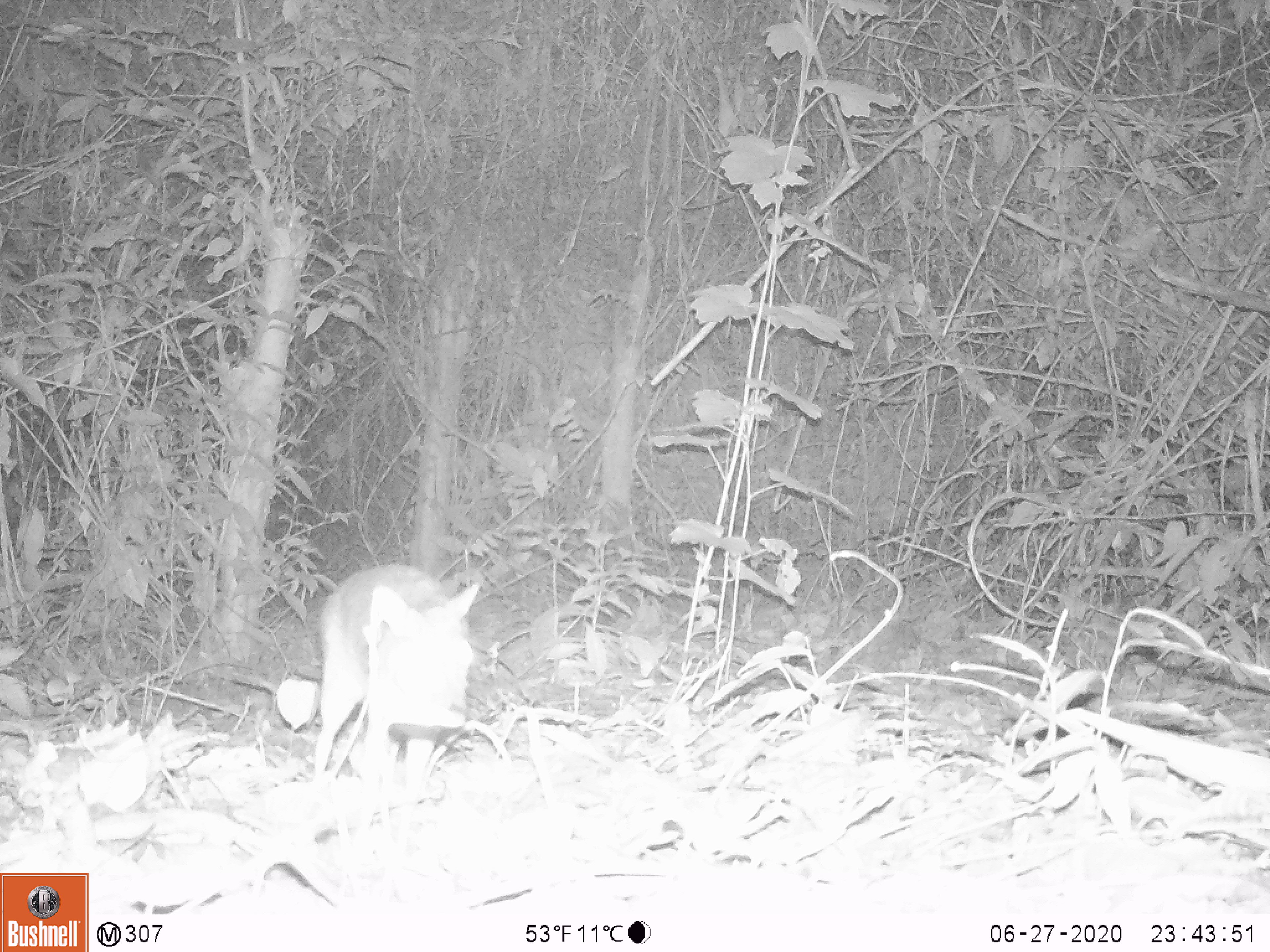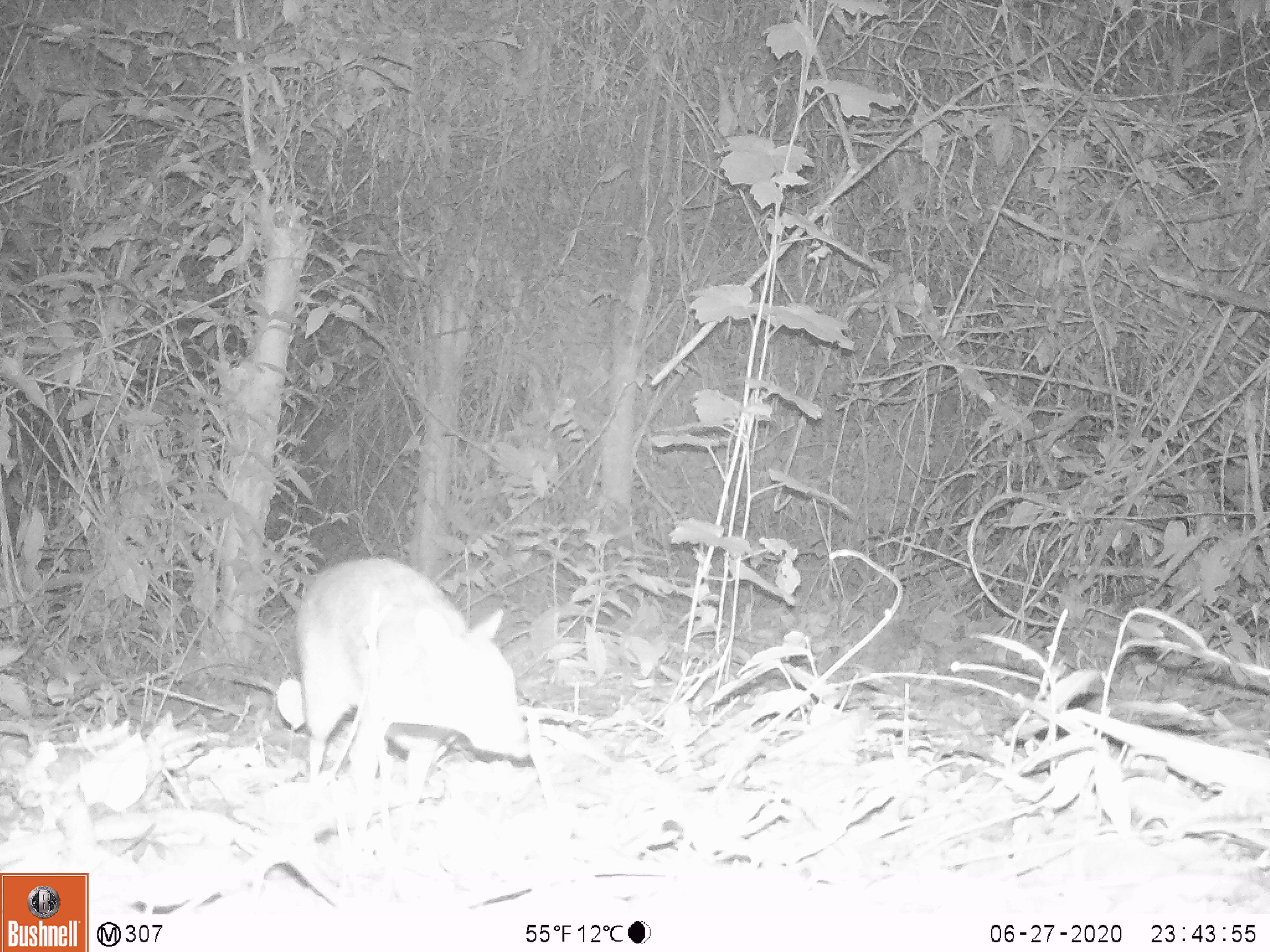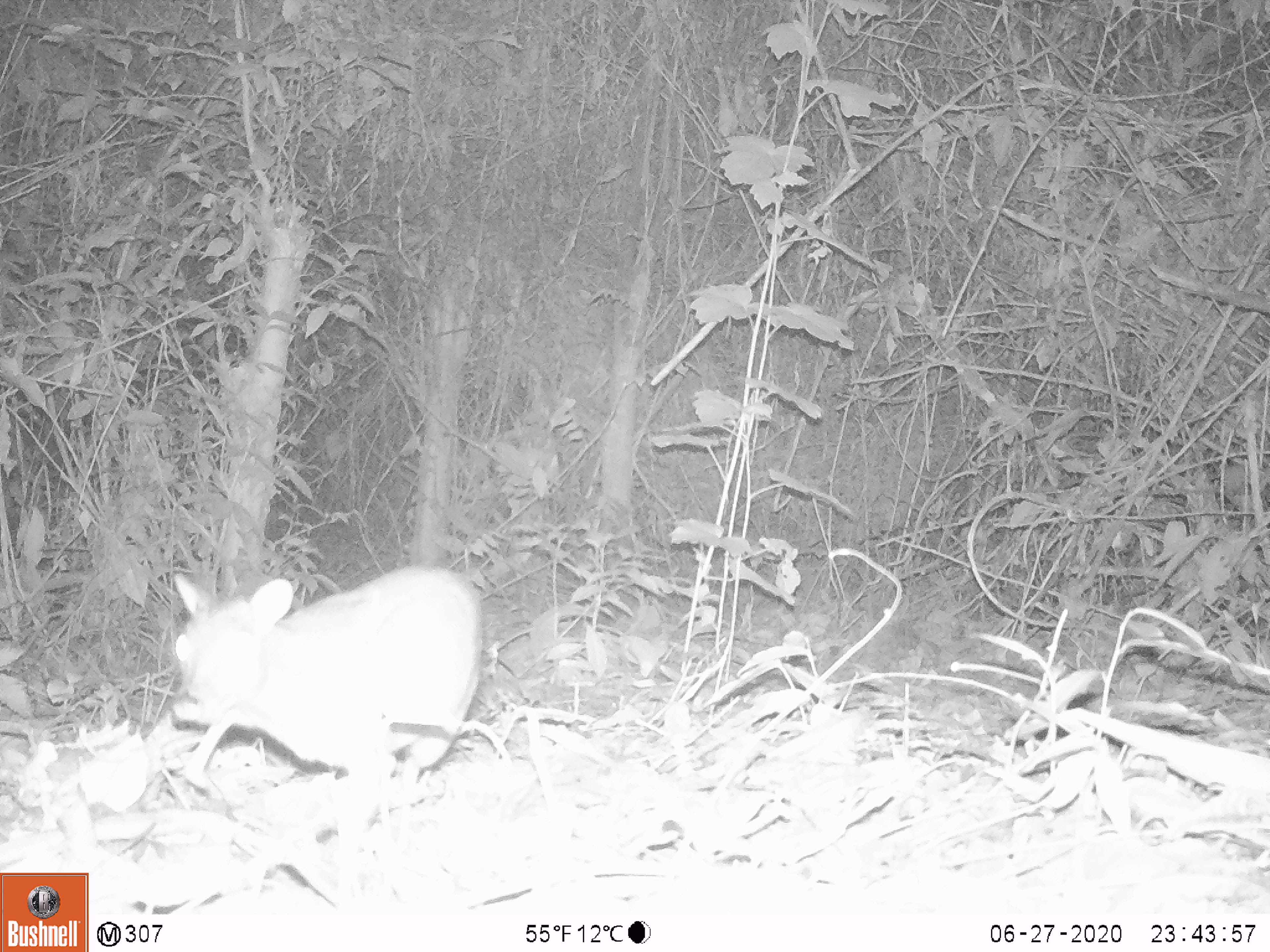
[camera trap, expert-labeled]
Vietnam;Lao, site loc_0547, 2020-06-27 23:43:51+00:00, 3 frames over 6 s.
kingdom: Animalia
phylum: Chordata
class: Mammalia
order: Artiodactyla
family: Tragulidae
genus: Moschiola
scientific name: Moschiola meminna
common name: chevrotain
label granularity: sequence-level